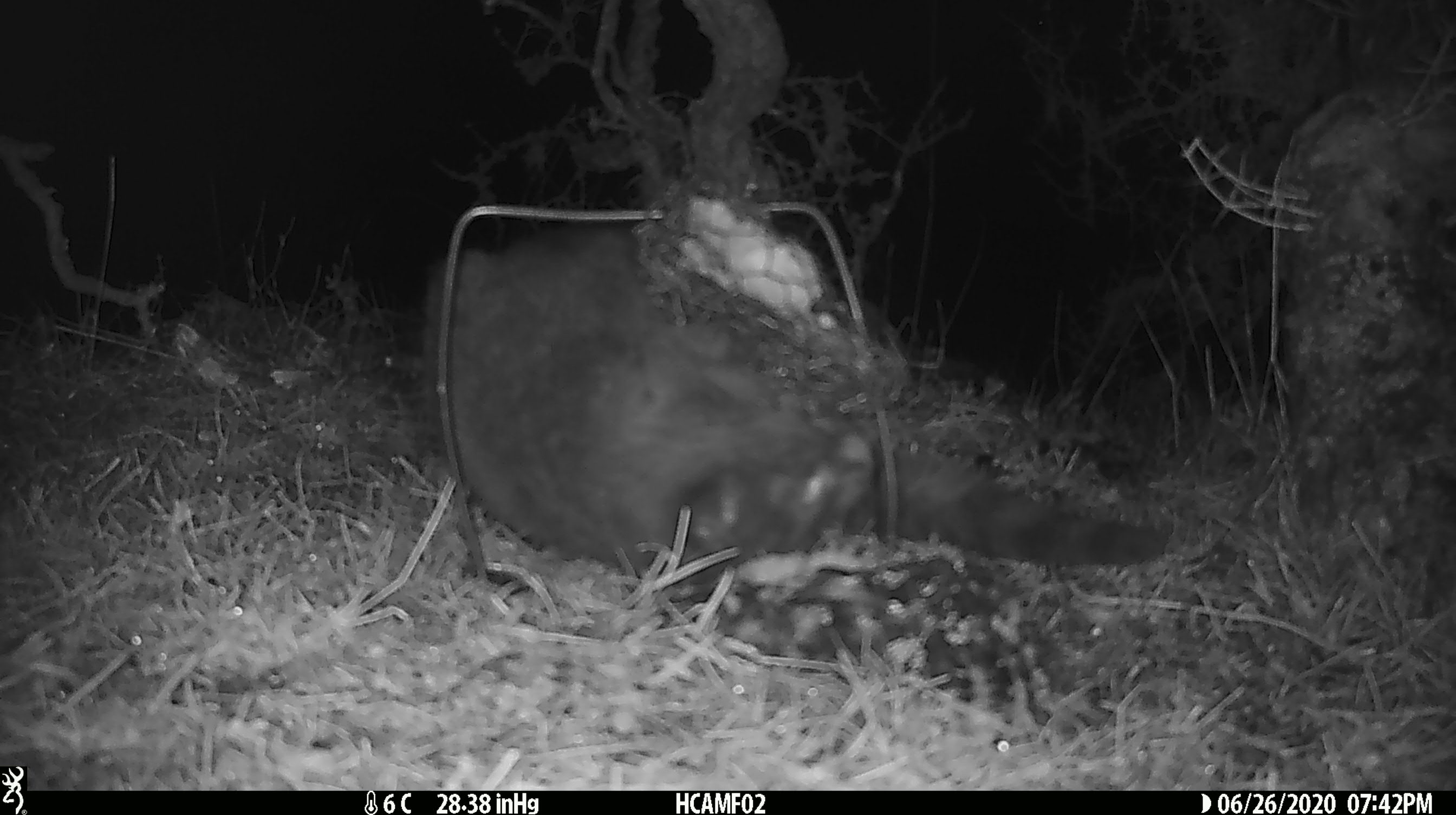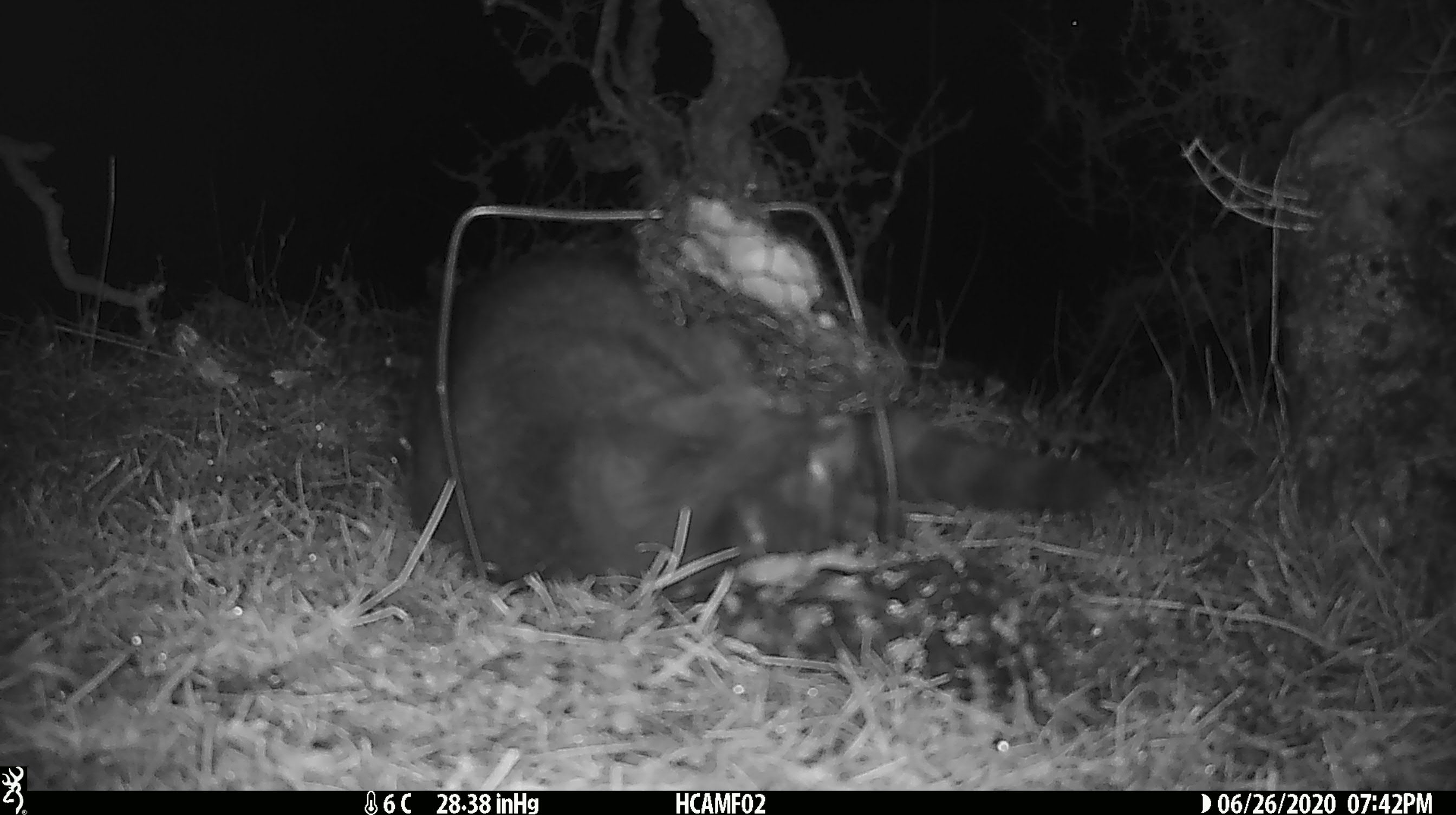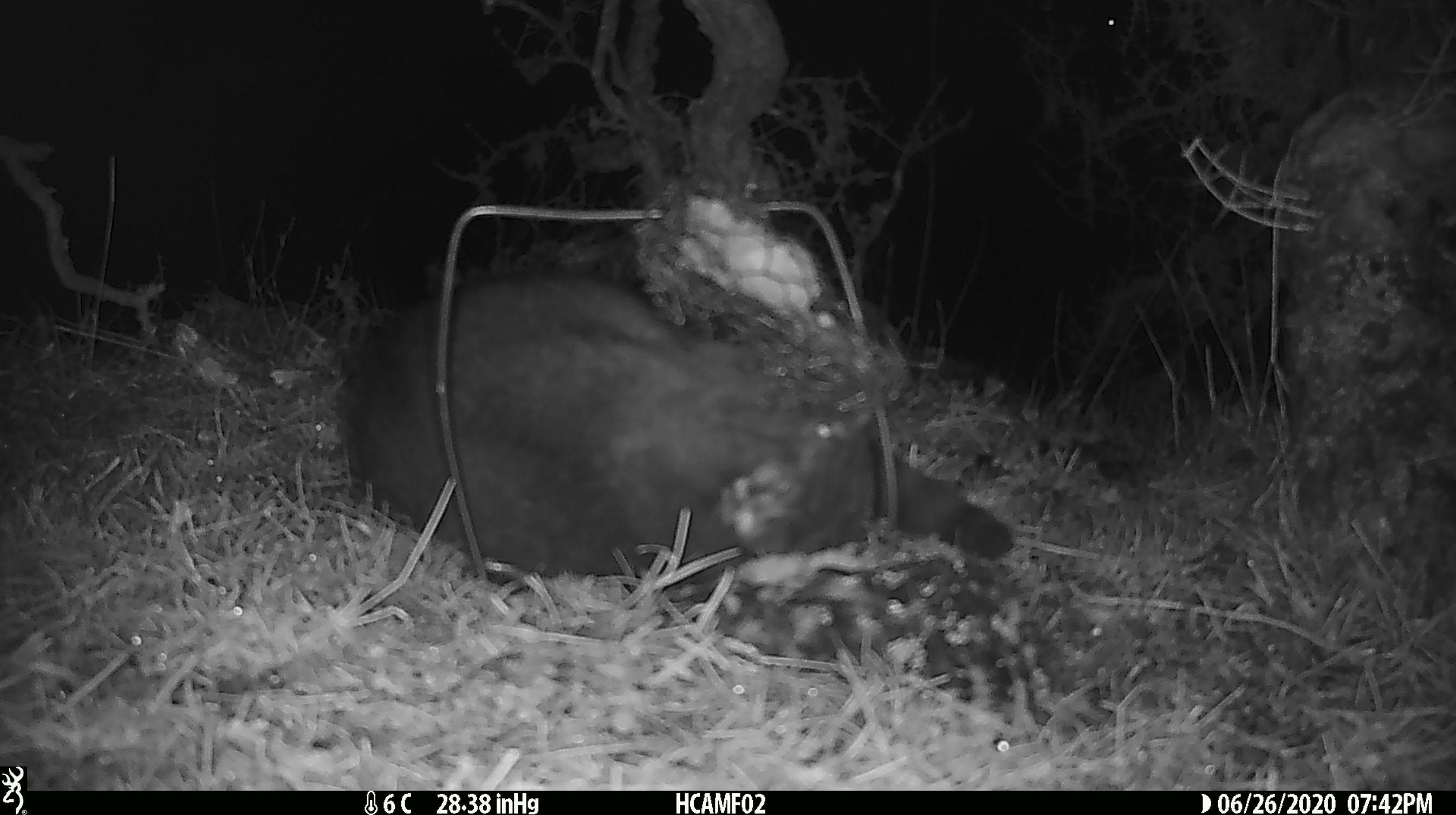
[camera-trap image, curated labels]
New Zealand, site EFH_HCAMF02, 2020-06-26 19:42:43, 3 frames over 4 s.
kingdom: Animalia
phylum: Chordata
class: Mammalia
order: Carnivora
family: Felidae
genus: Felis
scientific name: Felis catus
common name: domestic cat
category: cat